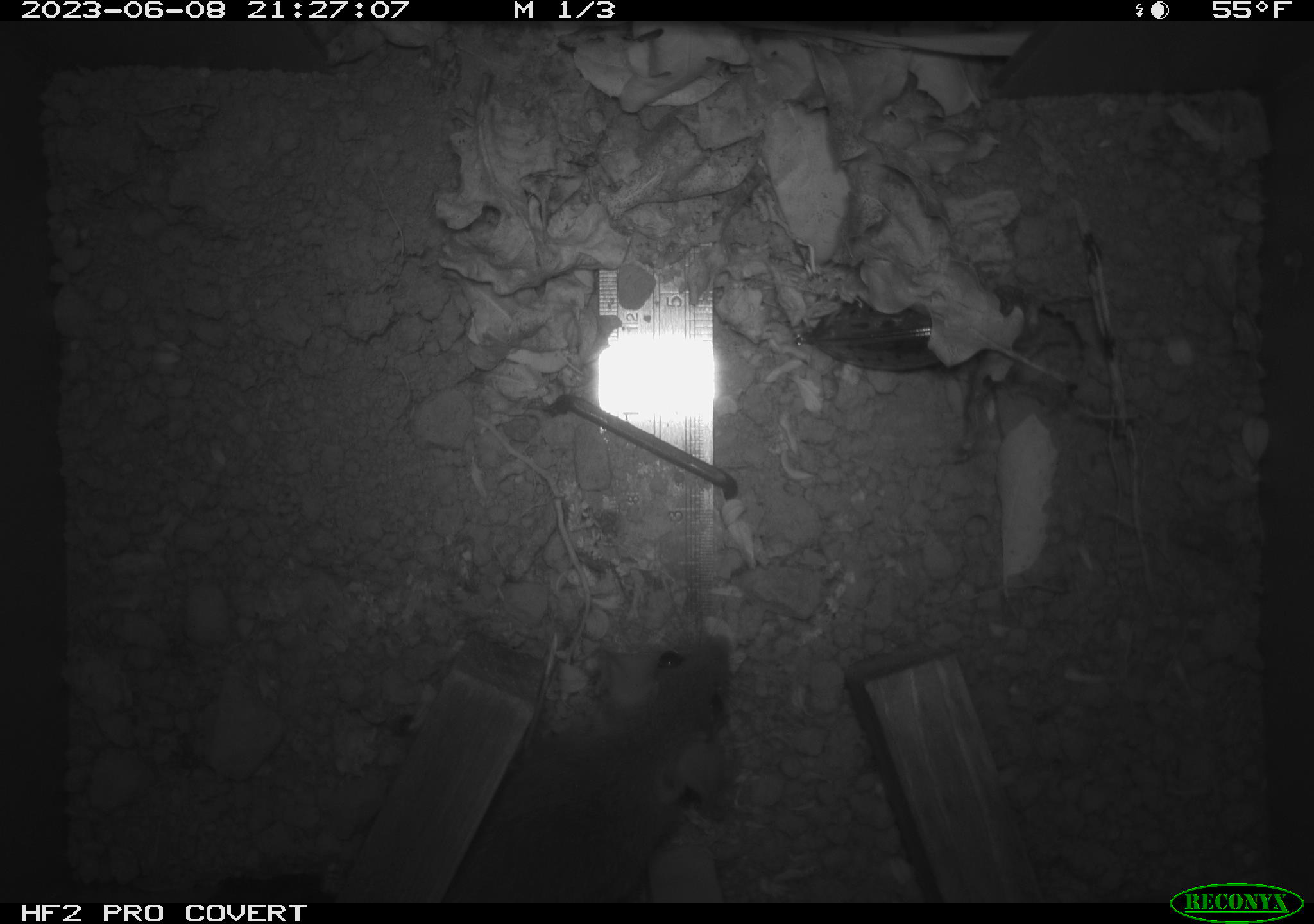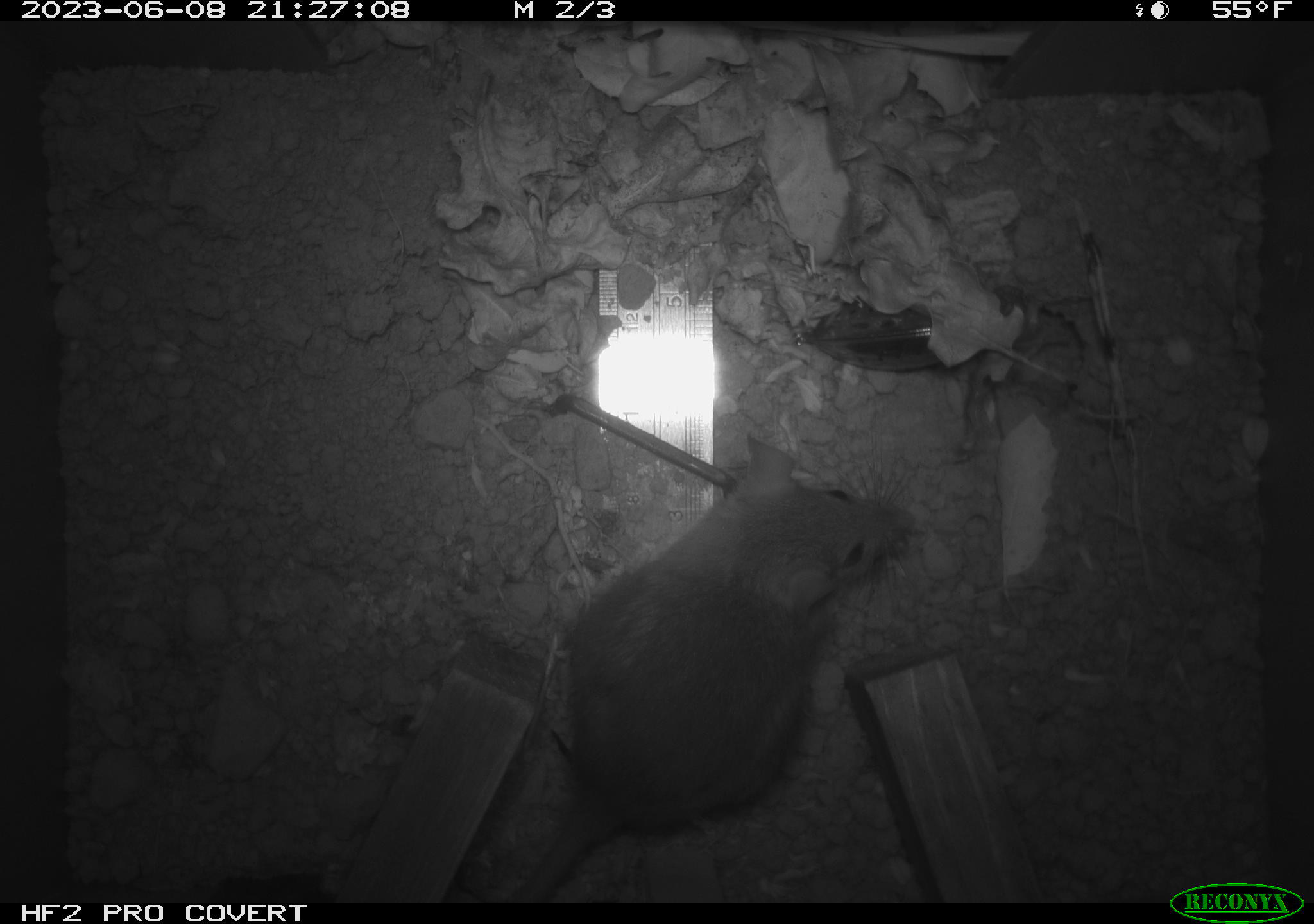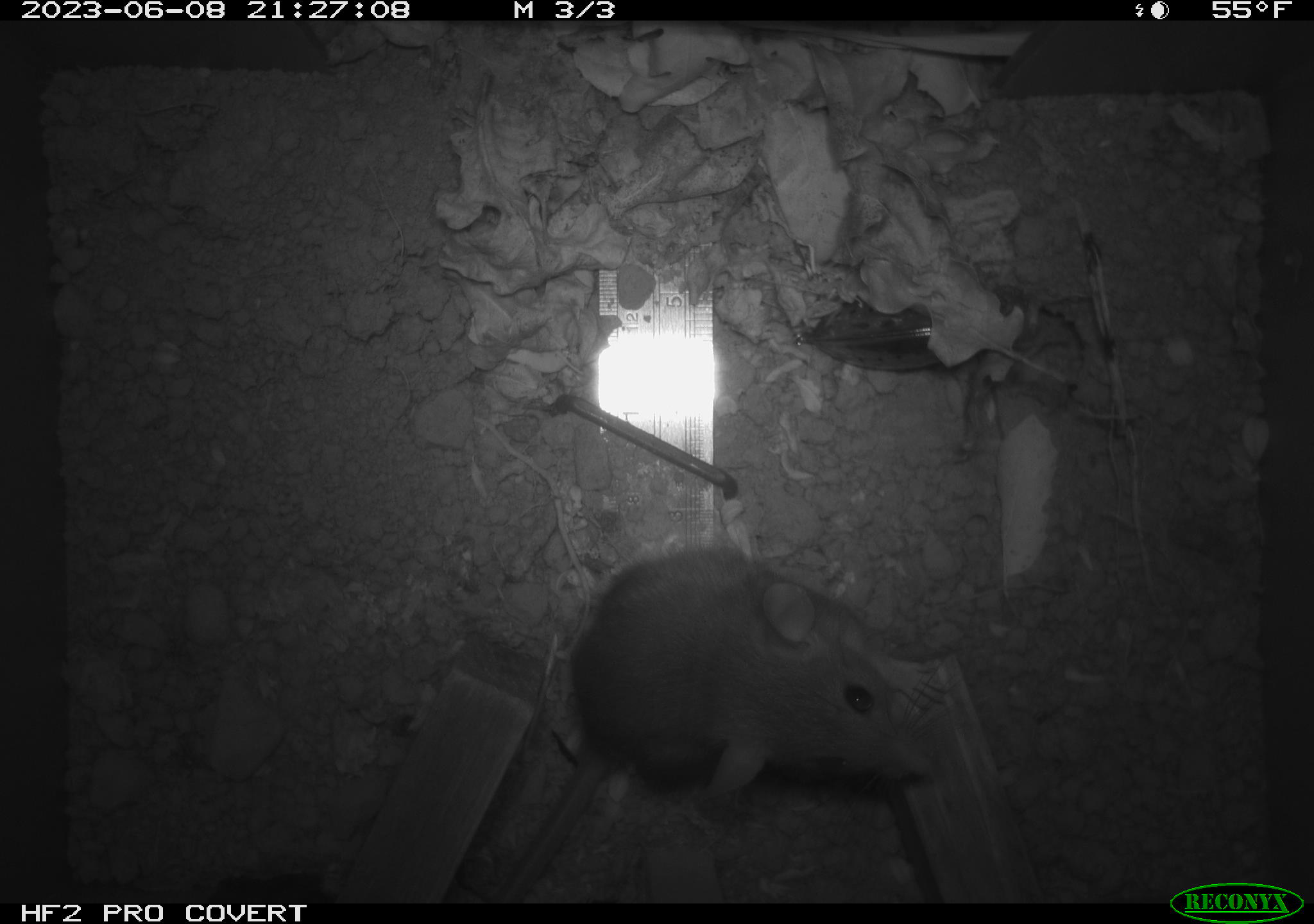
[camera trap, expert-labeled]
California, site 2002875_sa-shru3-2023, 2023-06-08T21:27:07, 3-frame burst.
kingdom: Animalia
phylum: Chordata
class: Mammalia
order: Rodentia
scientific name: Rodentia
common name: mouse species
Mouse species (Rodentia).